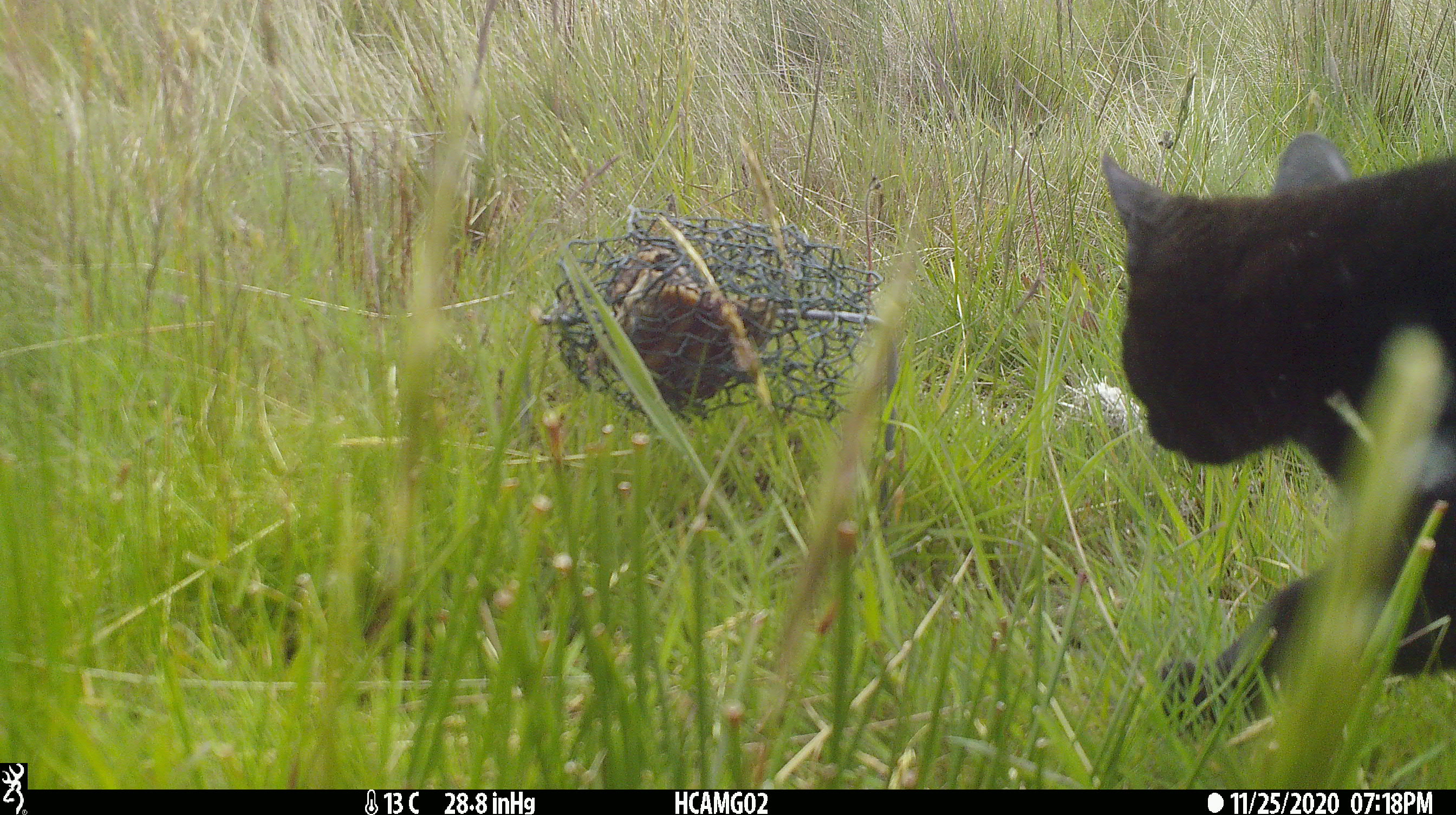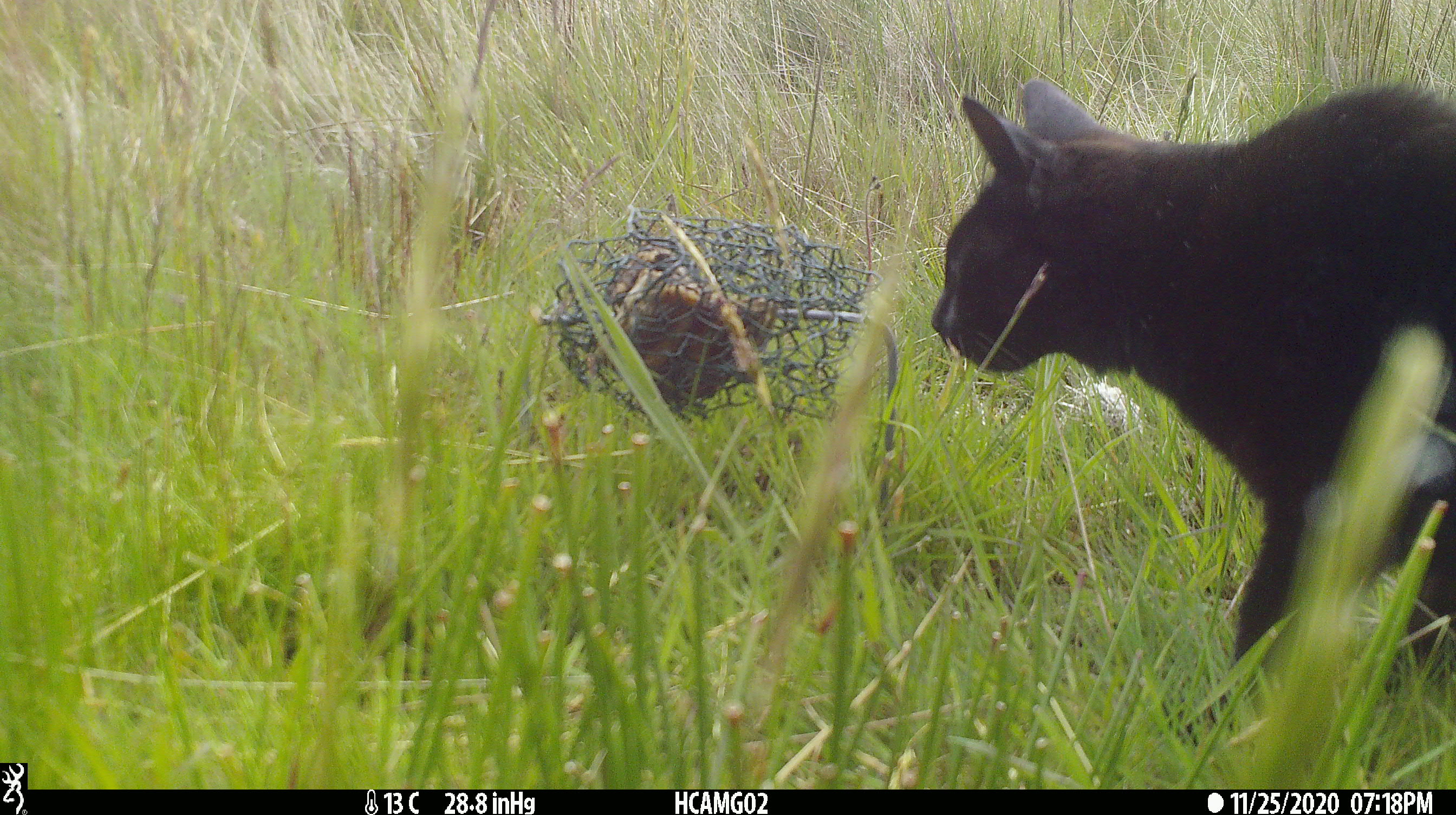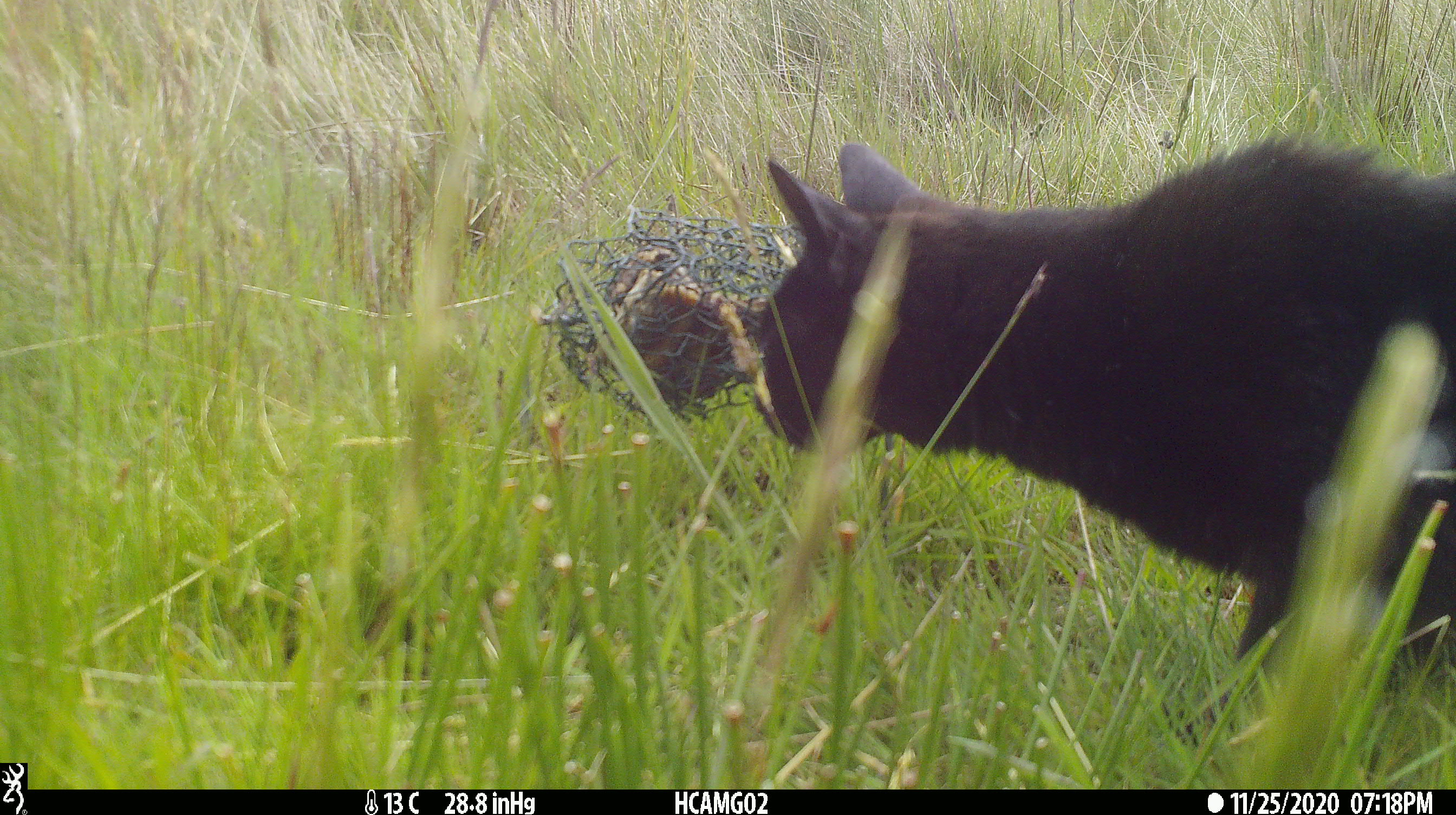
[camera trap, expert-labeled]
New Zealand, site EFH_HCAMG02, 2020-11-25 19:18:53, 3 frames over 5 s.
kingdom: Animalia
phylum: Chordata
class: Mammalia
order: Carnivora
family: Felidae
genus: Felis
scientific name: Felis catus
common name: domestic cat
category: cat